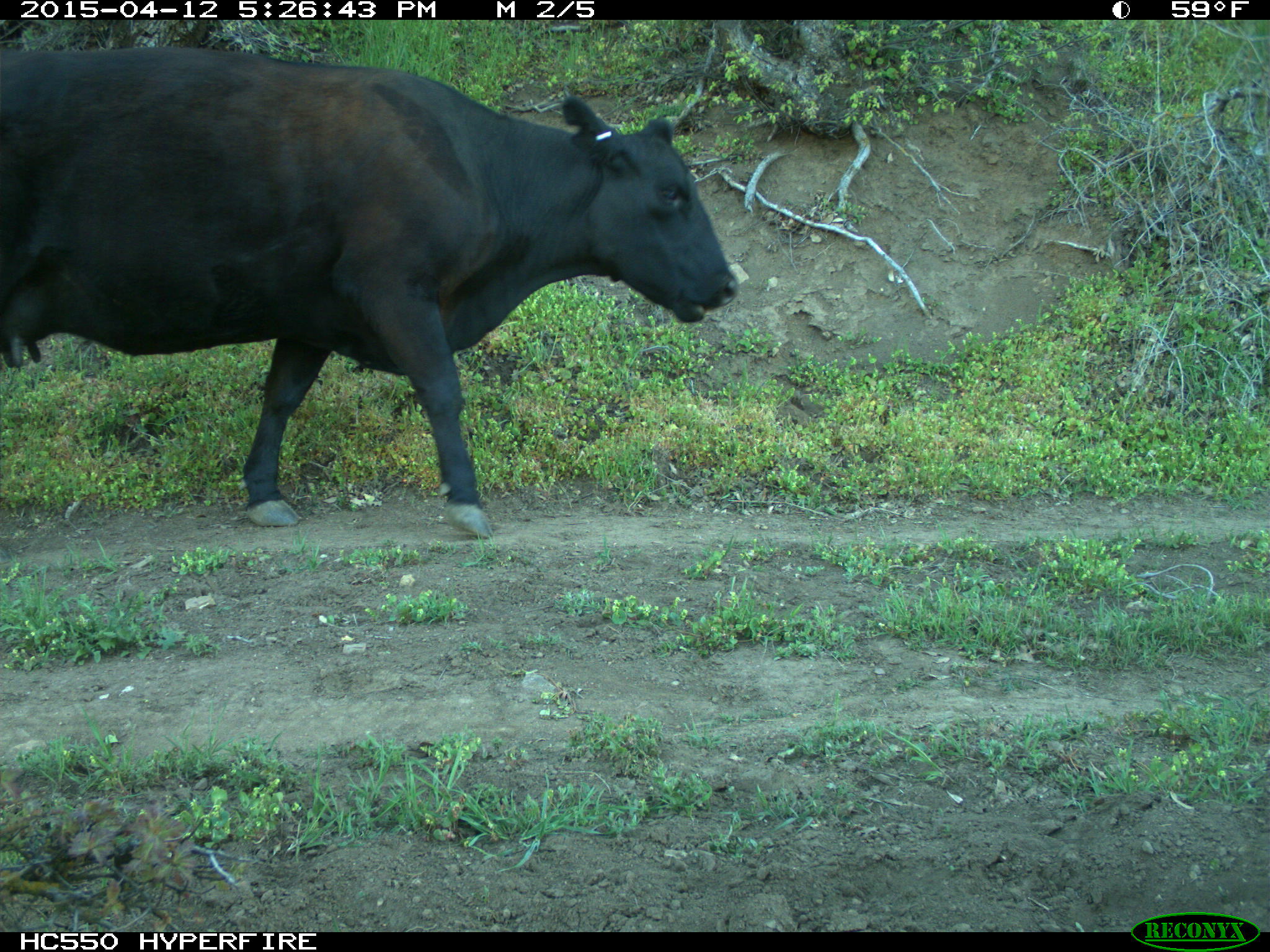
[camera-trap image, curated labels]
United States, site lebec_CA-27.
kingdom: Animalia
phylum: Chordata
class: Mammalia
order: Artiodactyla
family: Bovidae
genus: Bos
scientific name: Bos taurus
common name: domestic cow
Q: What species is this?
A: Bos taurus (domestic cow).